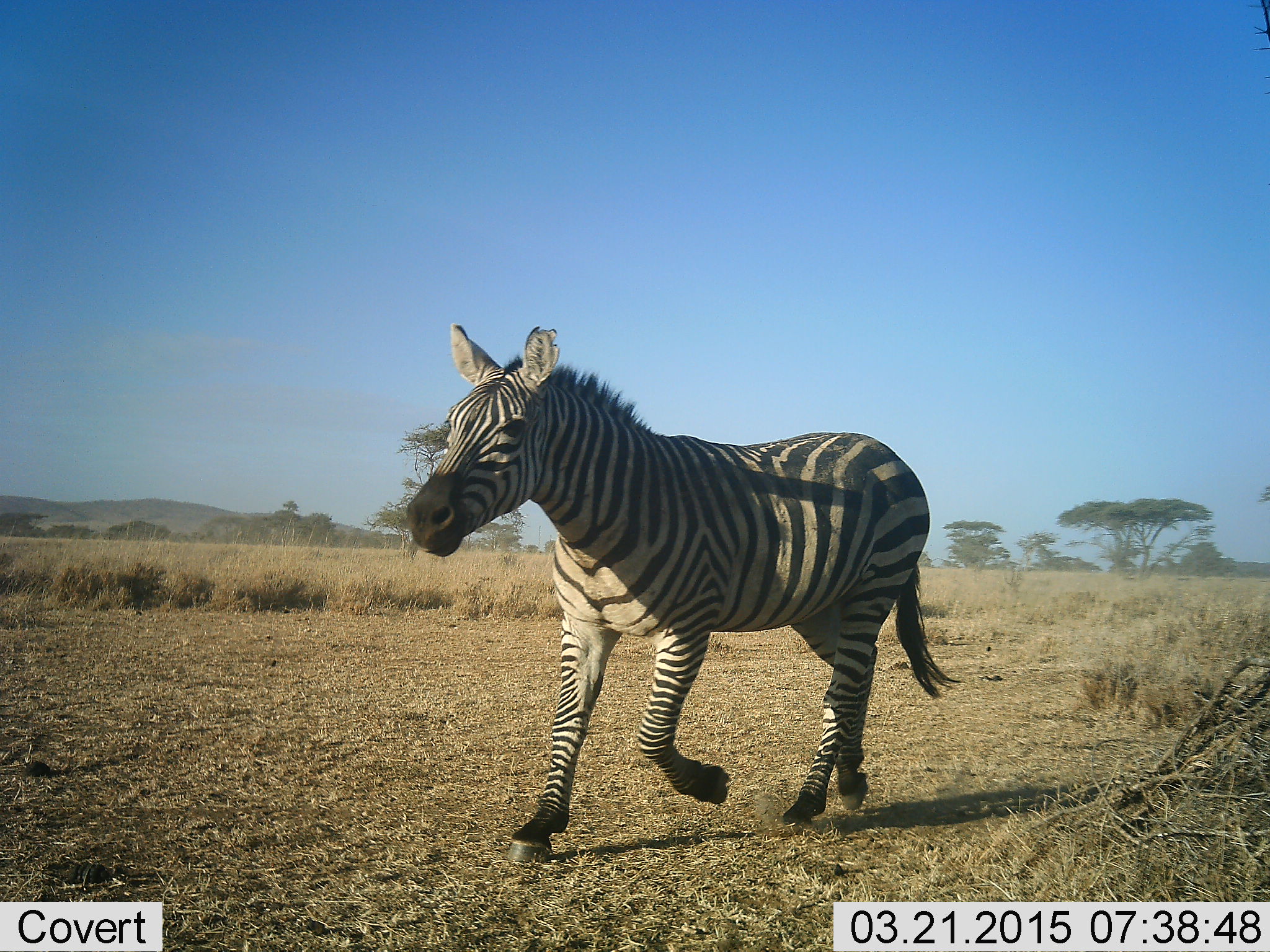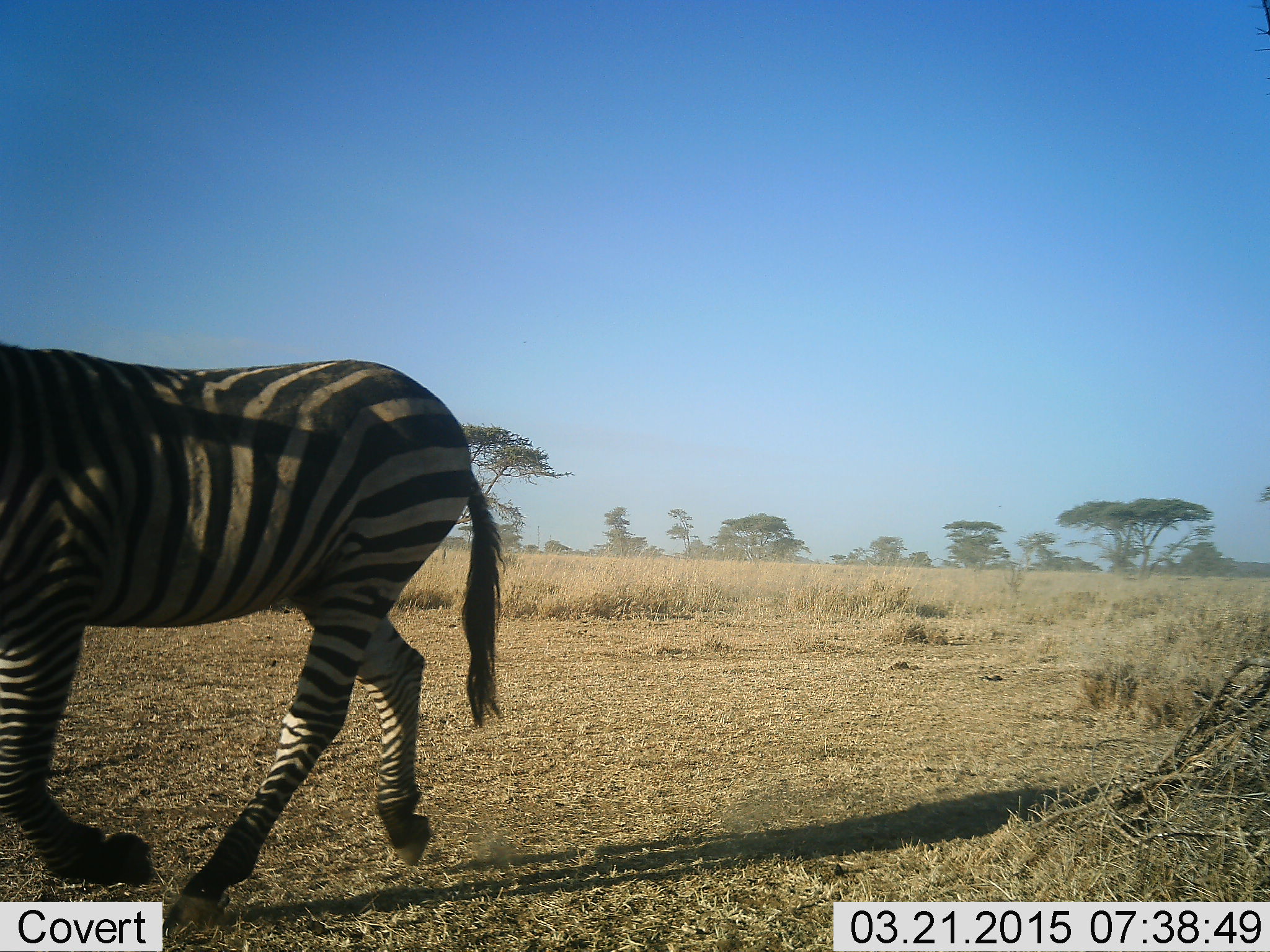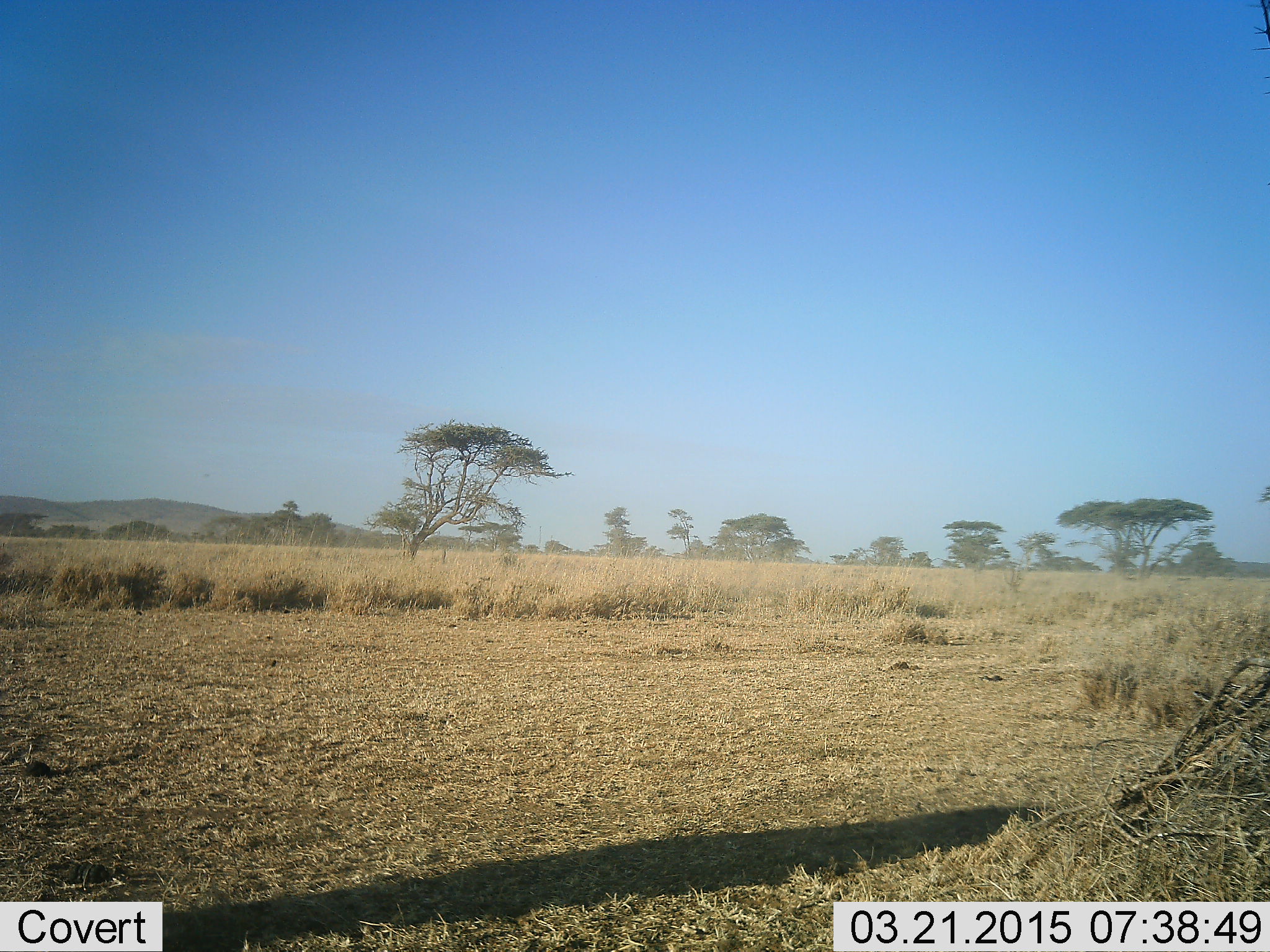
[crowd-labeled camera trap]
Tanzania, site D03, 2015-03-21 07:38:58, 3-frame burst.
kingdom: Animalia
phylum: Chordata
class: Mammalia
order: Perissodactyla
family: Equidae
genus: Equus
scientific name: Equus quagga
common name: plains zebra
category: zebra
Zebra (plains zebra) (Equus quagga), count 1. Behavior (volunteer vote fractions): standing 0%, resting 0%, moving 100%, interacting 0%. Young present (vote fraction): 0%. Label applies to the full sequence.